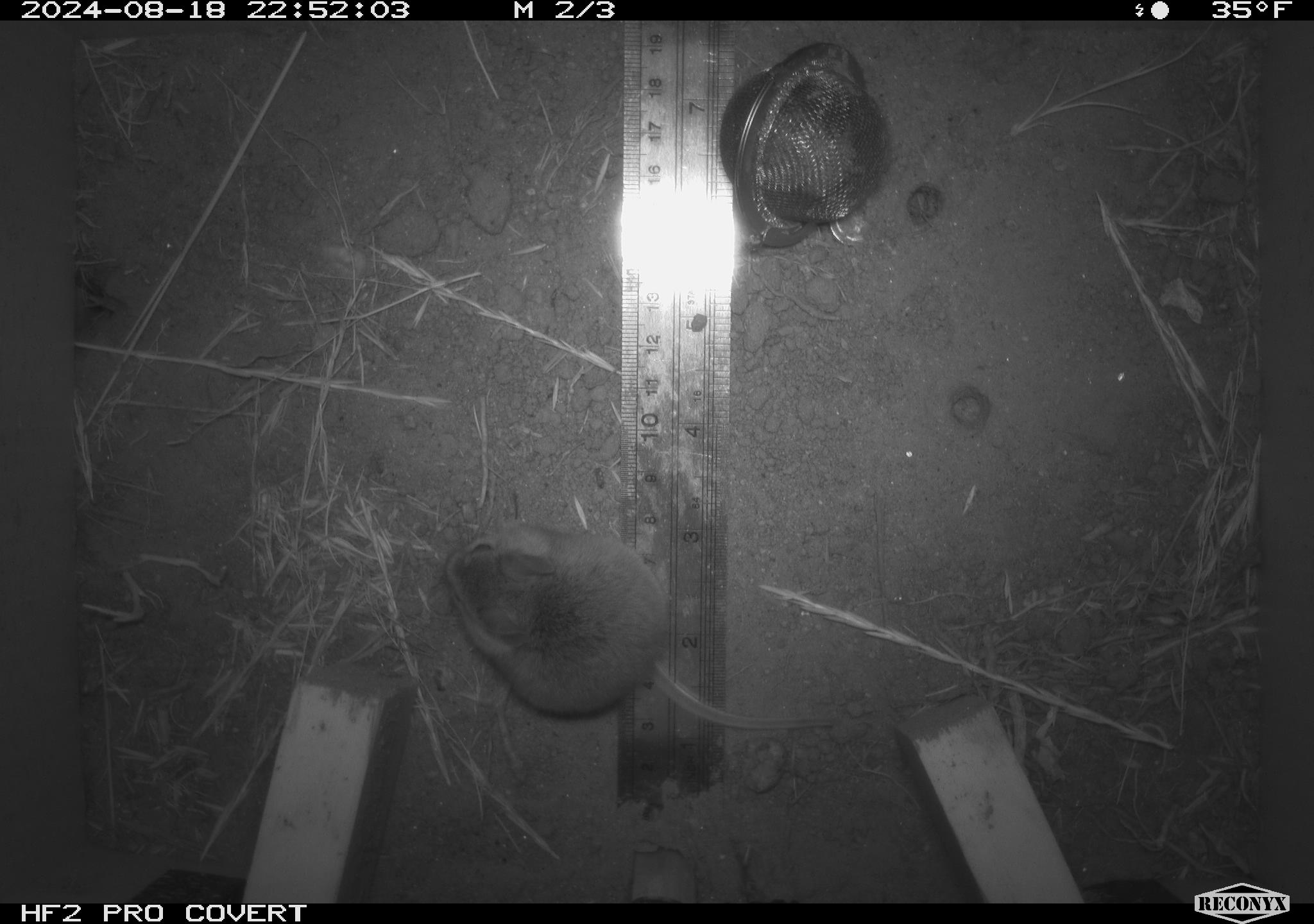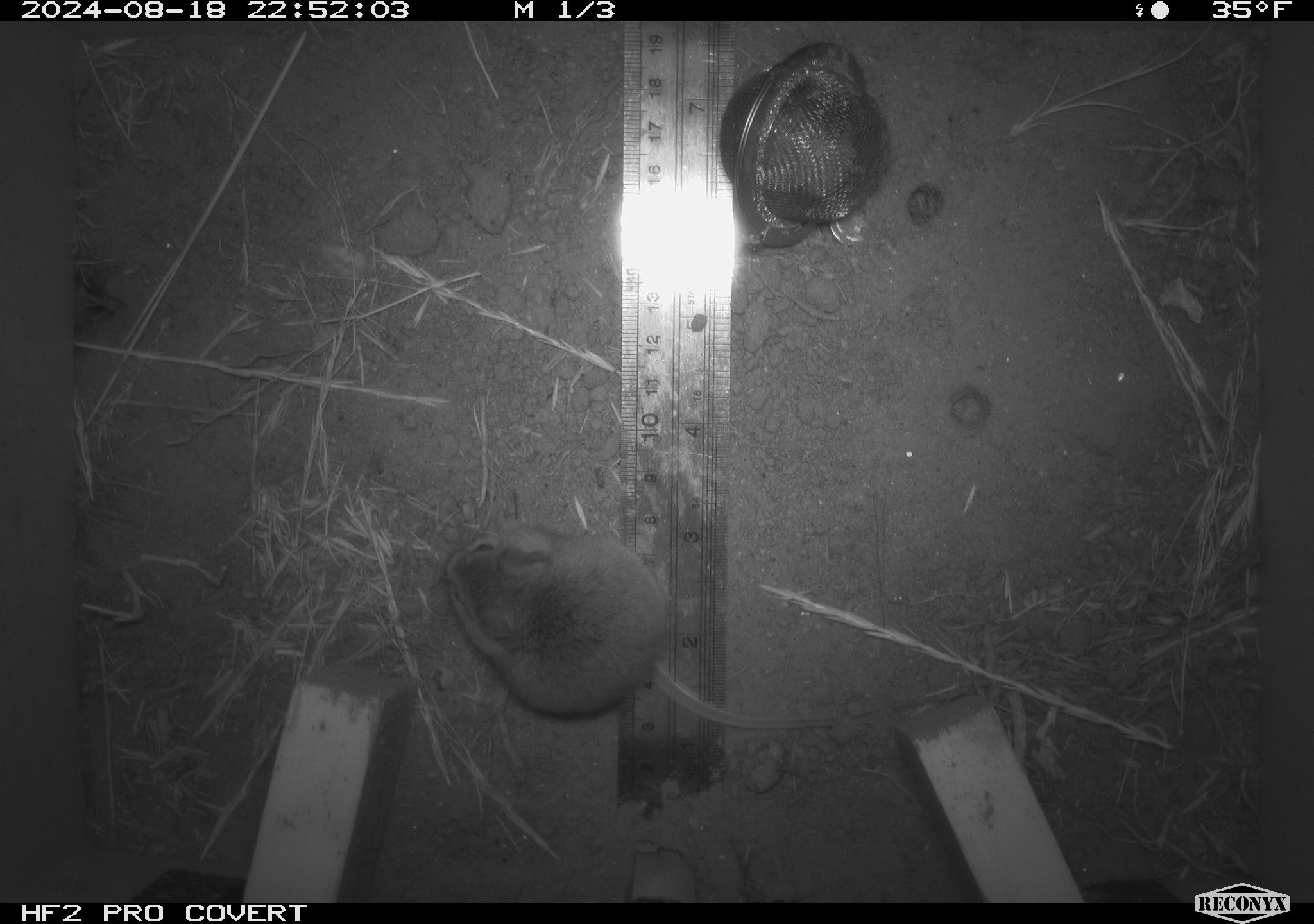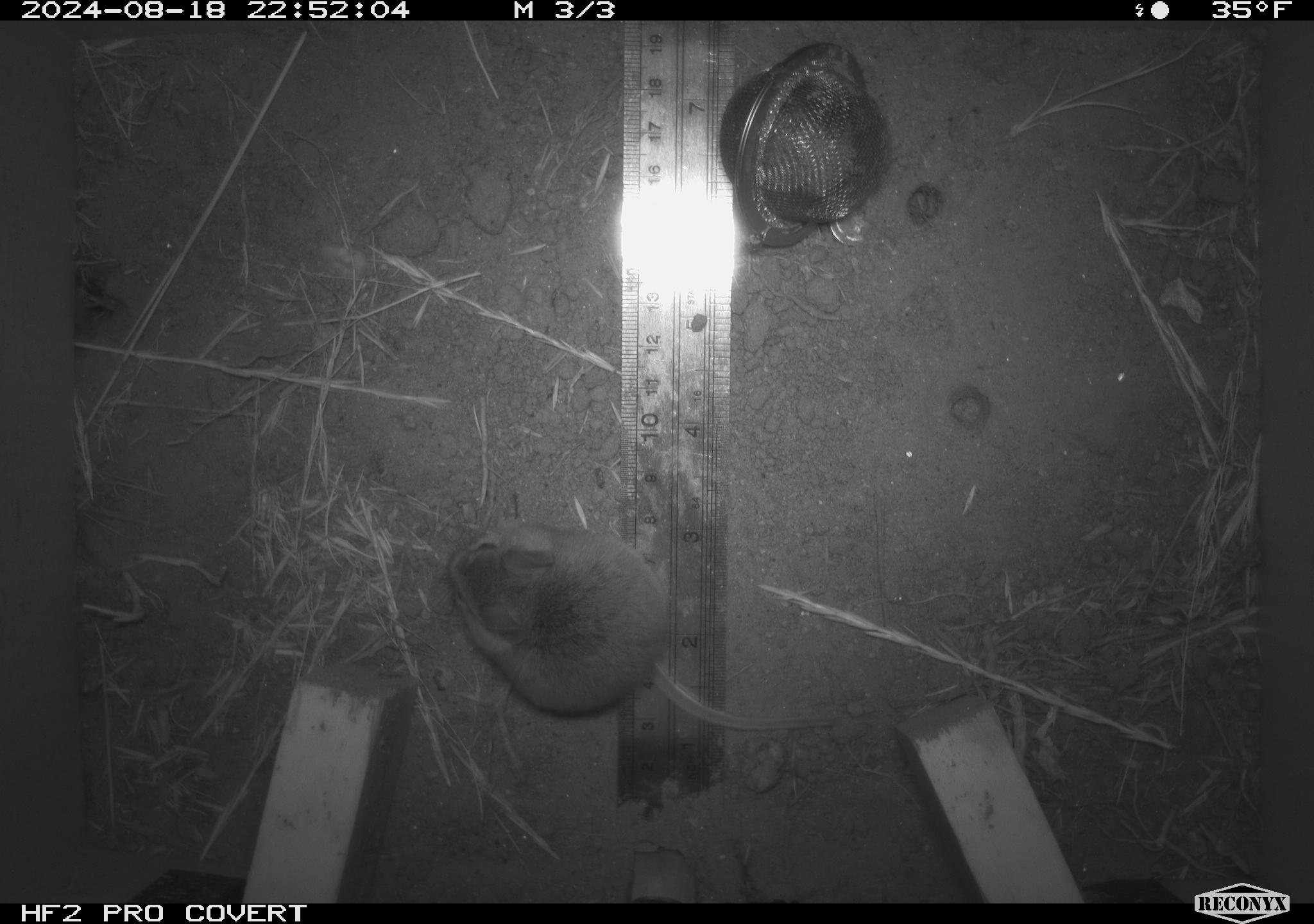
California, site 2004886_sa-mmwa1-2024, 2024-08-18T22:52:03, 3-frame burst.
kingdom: Animalia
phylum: Chordata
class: Mammalia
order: Rodentia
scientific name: Rodentia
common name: mouse species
Mouse species (Rodentia).